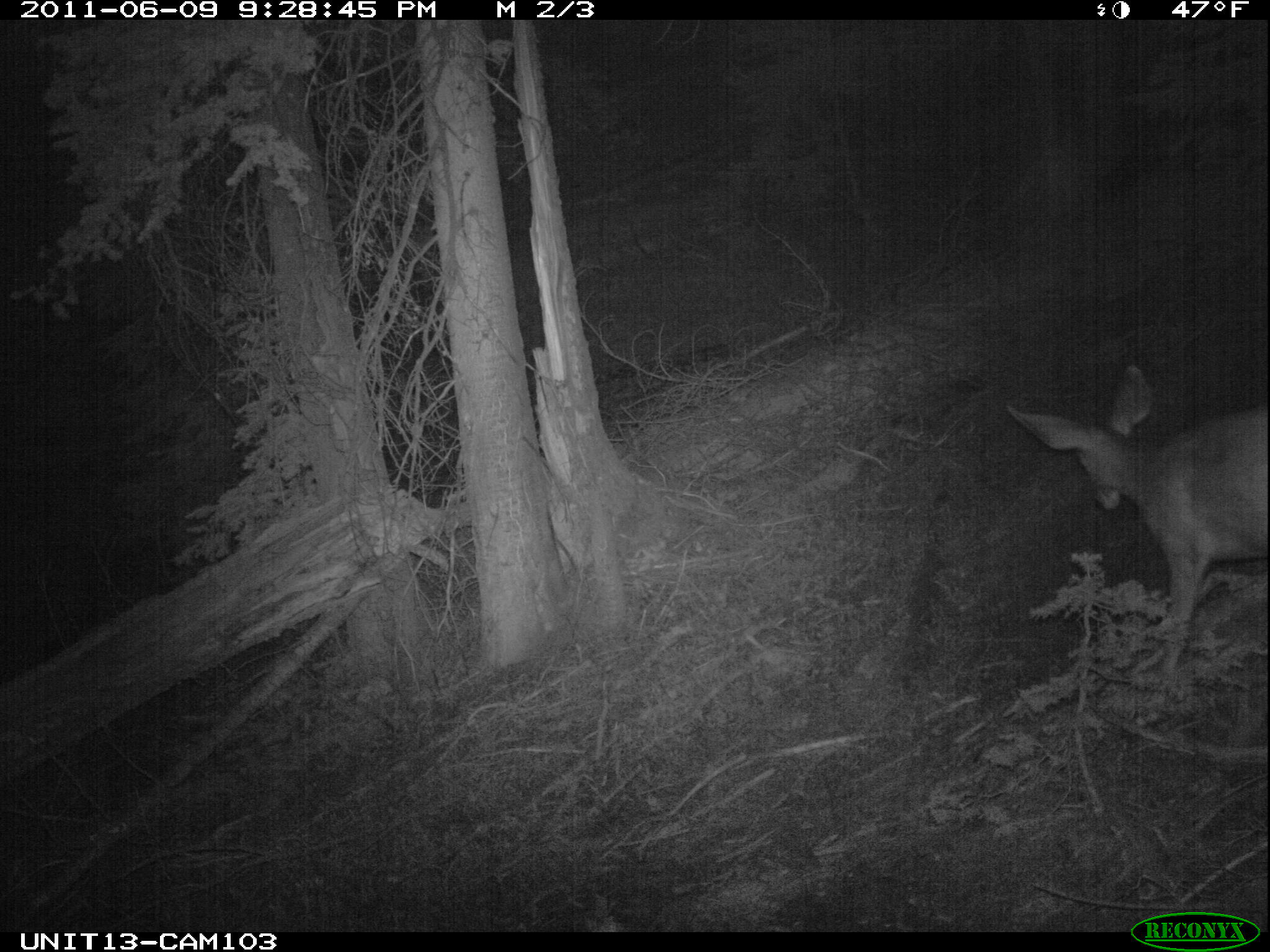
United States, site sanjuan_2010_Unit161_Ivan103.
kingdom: Animalia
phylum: Chordata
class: Mammalia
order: Artiodactyla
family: Cervidae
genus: Odocoileus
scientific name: Odocoileus hemionus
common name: mule deer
Odocoileus hemionus (mule deer).